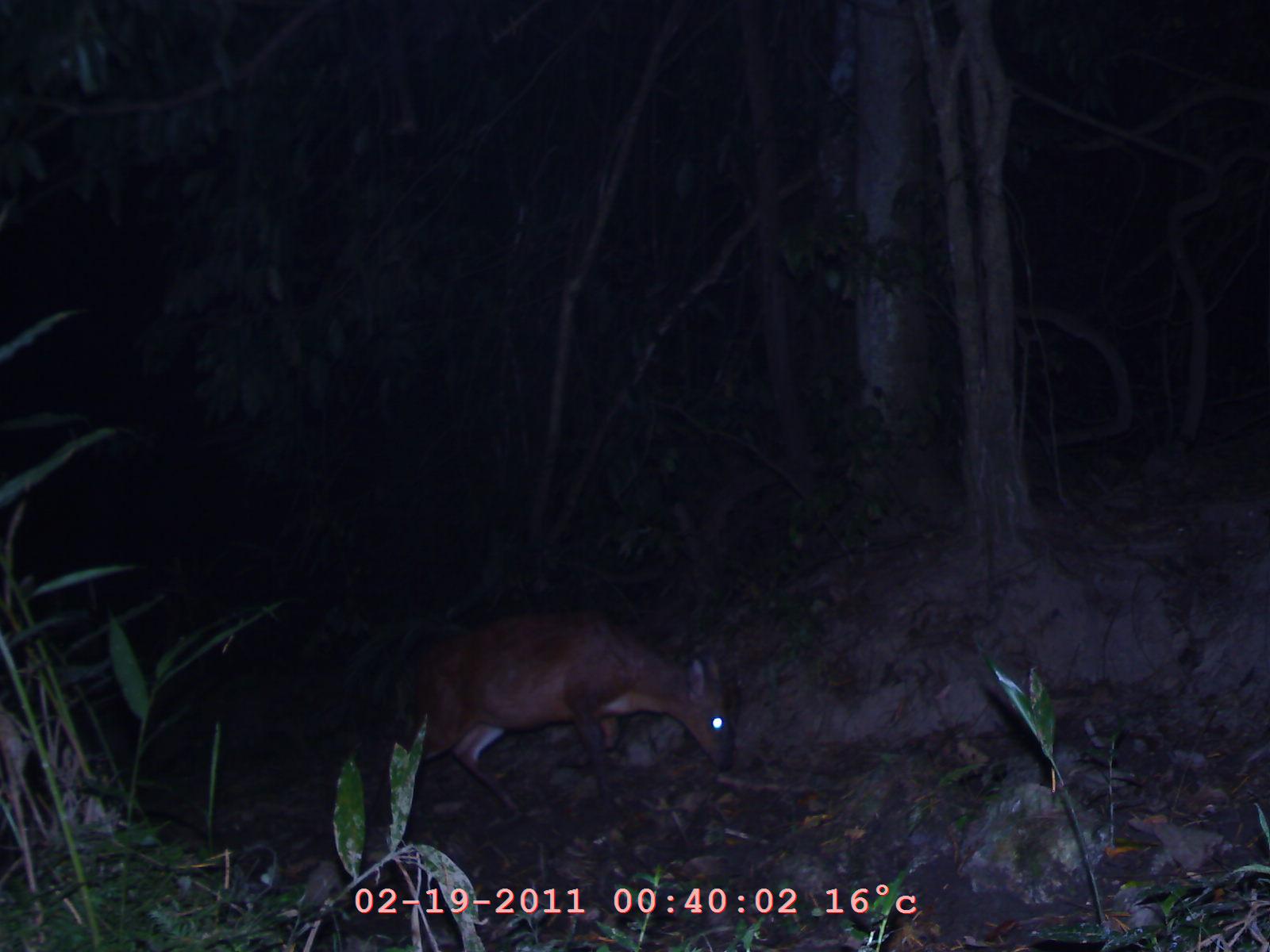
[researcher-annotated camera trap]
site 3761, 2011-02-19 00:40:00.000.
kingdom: Animalia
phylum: Chordata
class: Mammalia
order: Artiodactyla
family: Cervidae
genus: Muntiacus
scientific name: Muntiacus muntjak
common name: southern red muntjac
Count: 1.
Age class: adult.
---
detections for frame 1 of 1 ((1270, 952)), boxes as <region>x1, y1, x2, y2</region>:
muntiacus muntjak: <region>364, 605, 736, 823</region>